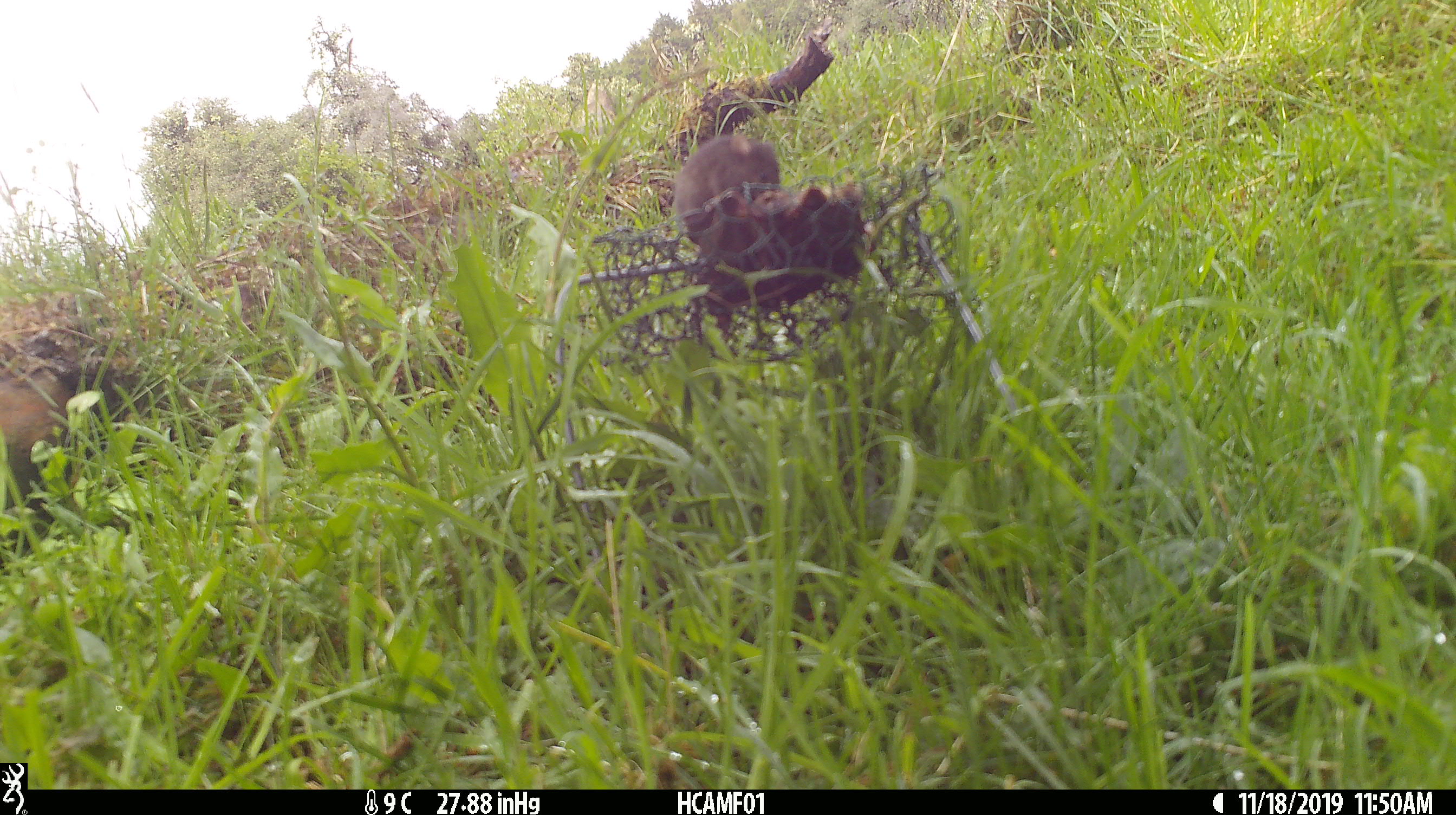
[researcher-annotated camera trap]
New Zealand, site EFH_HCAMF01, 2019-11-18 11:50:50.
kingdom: Animalia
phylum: Chordata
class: Mammalia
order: Rodentia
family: Muridae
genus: Mus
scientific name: Mus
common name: mouse